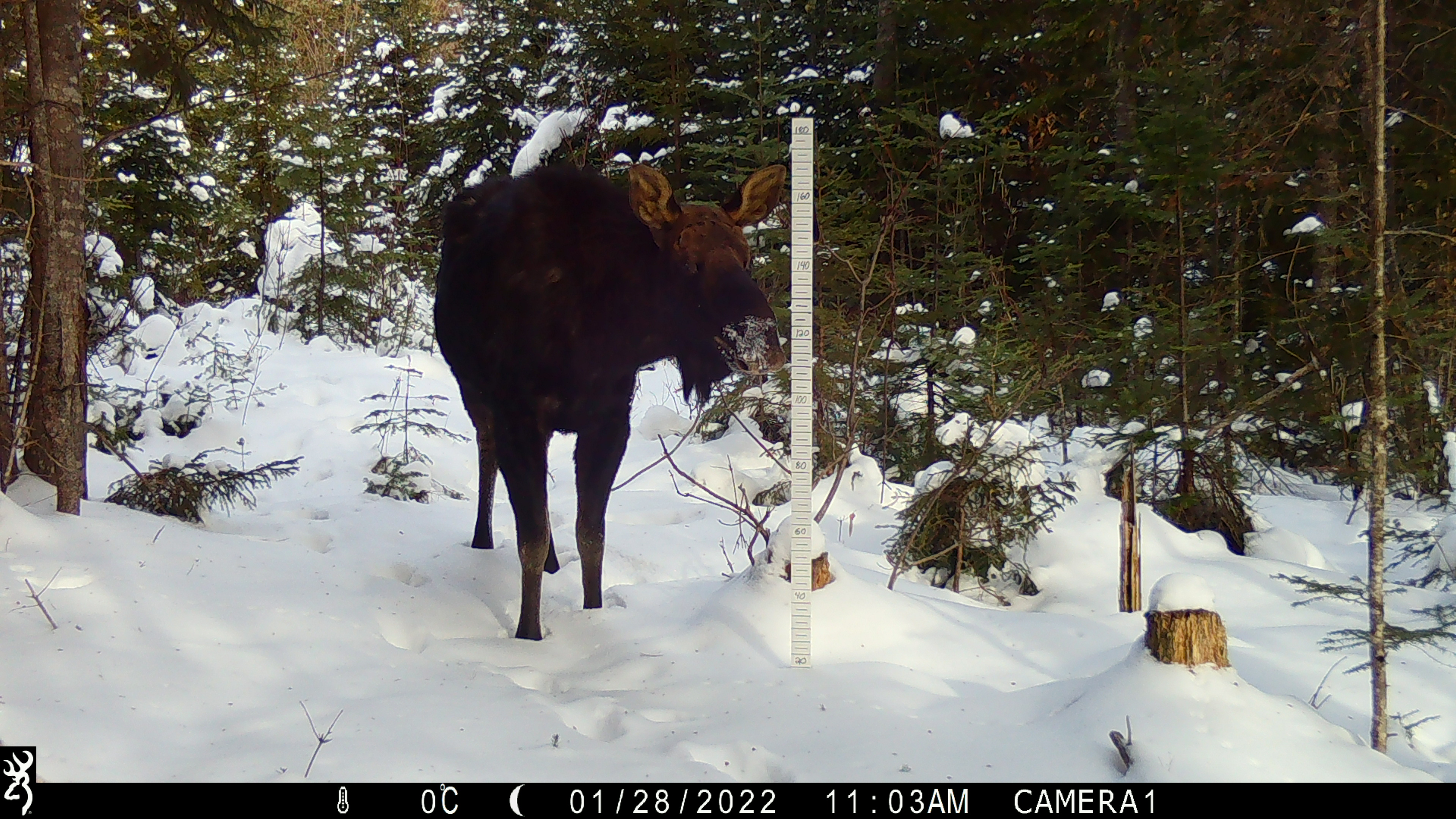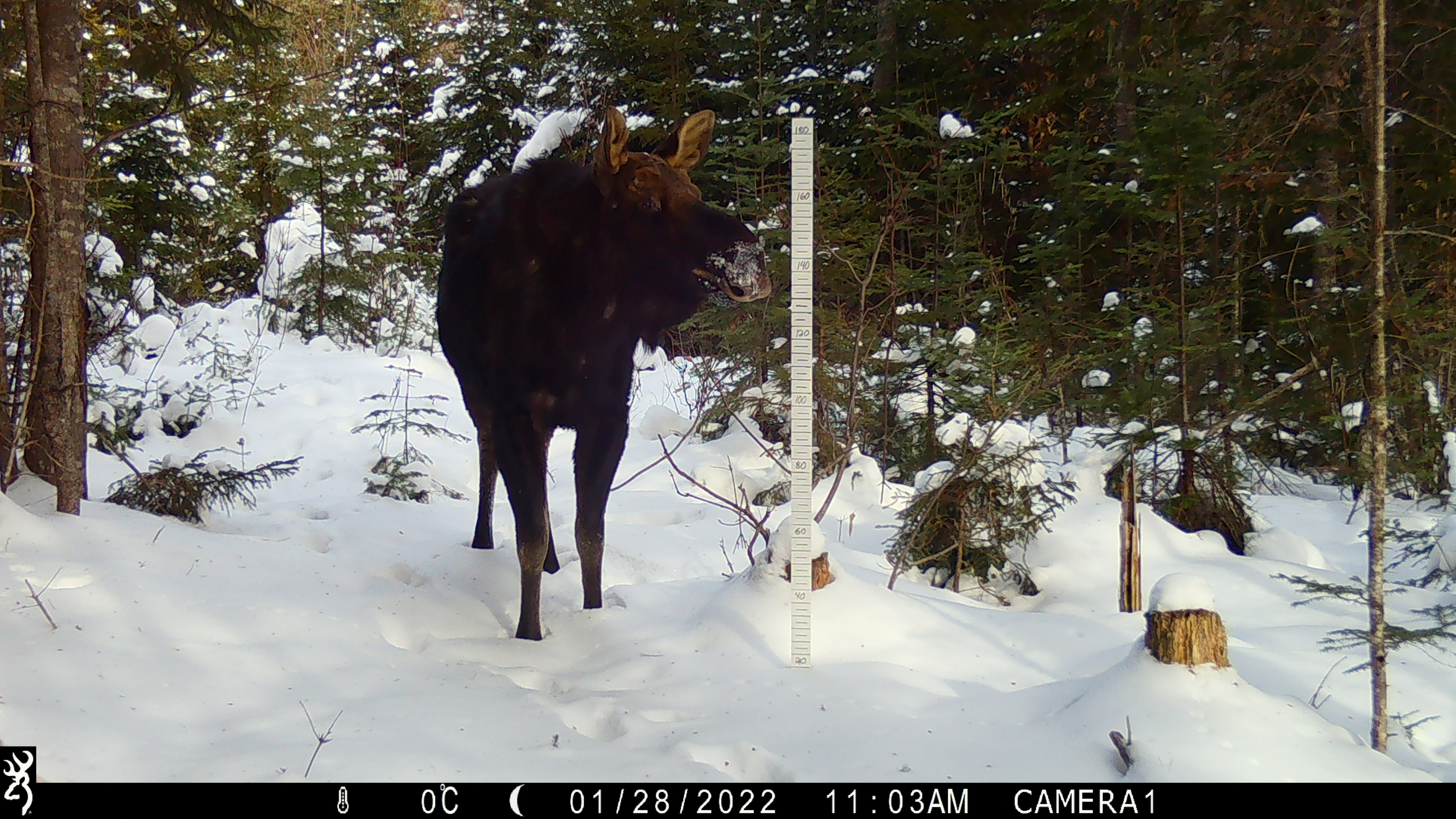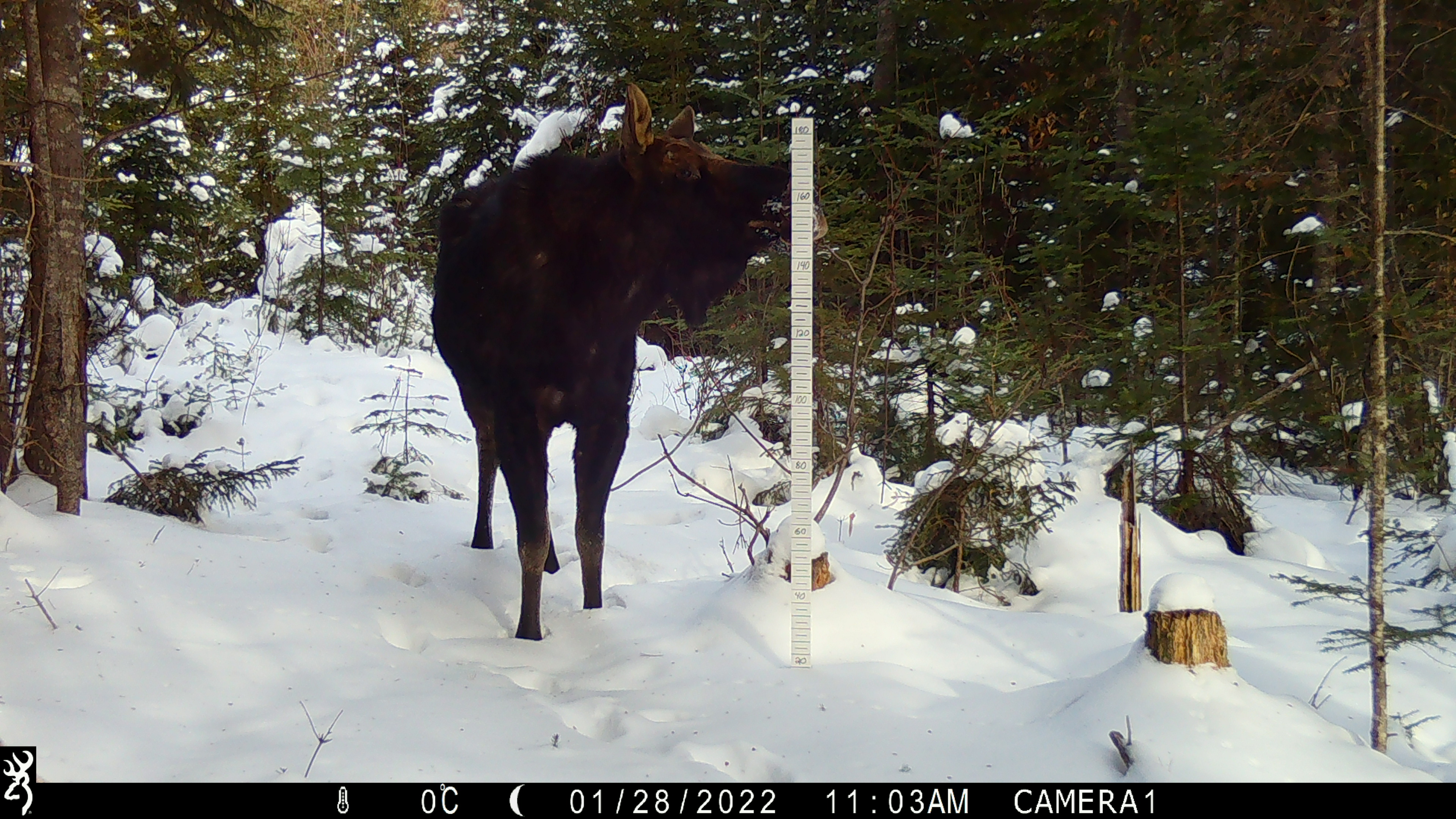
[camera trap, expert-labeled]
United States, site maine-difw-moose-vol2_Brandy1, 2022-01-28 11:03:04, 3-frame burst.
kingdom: Animalia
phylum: Chordata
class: Mammalia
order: Artiodactyla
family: Cervidae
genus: Alces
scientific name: Alces alces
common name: moose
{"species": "moose (Alces alces)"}